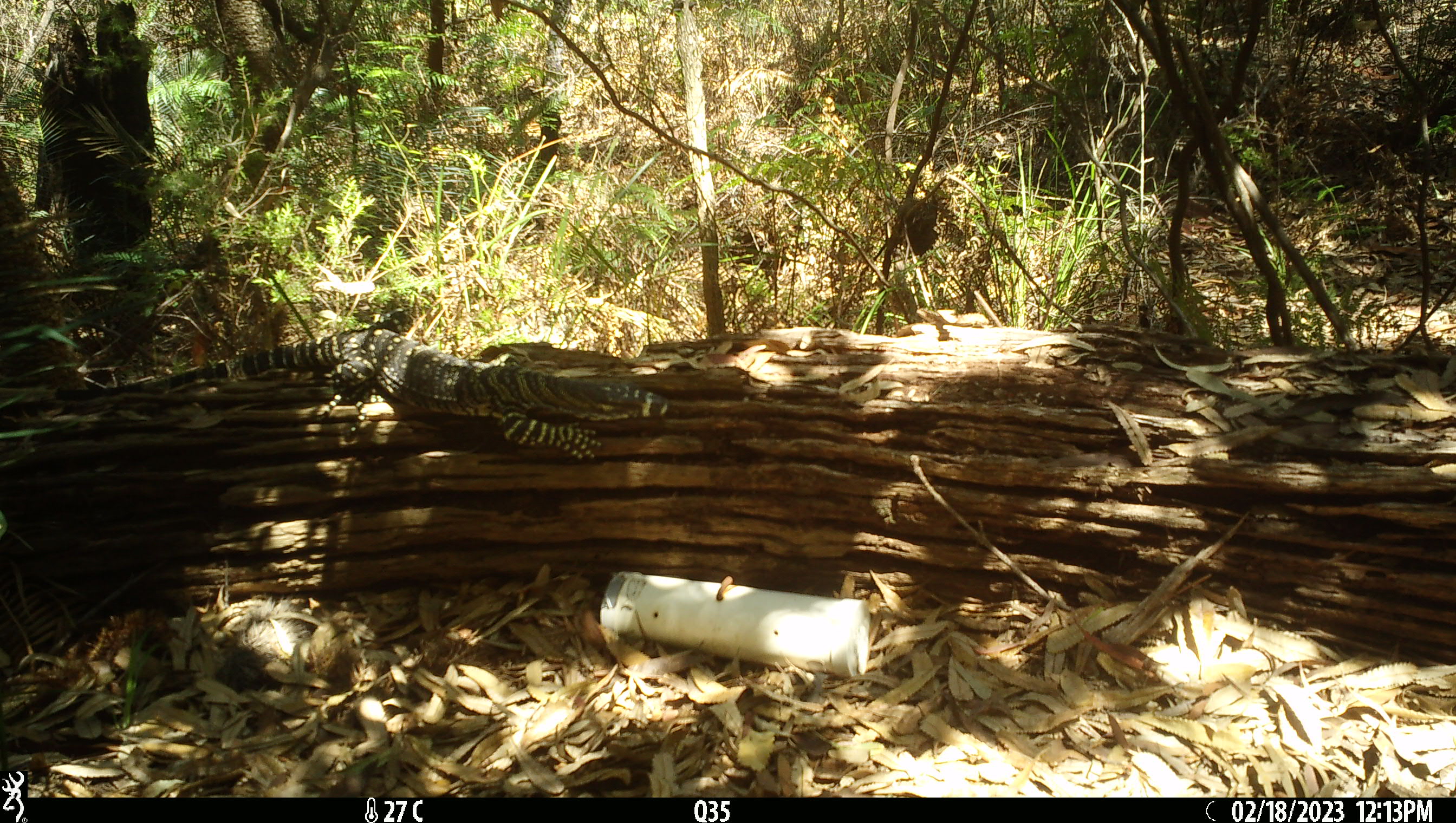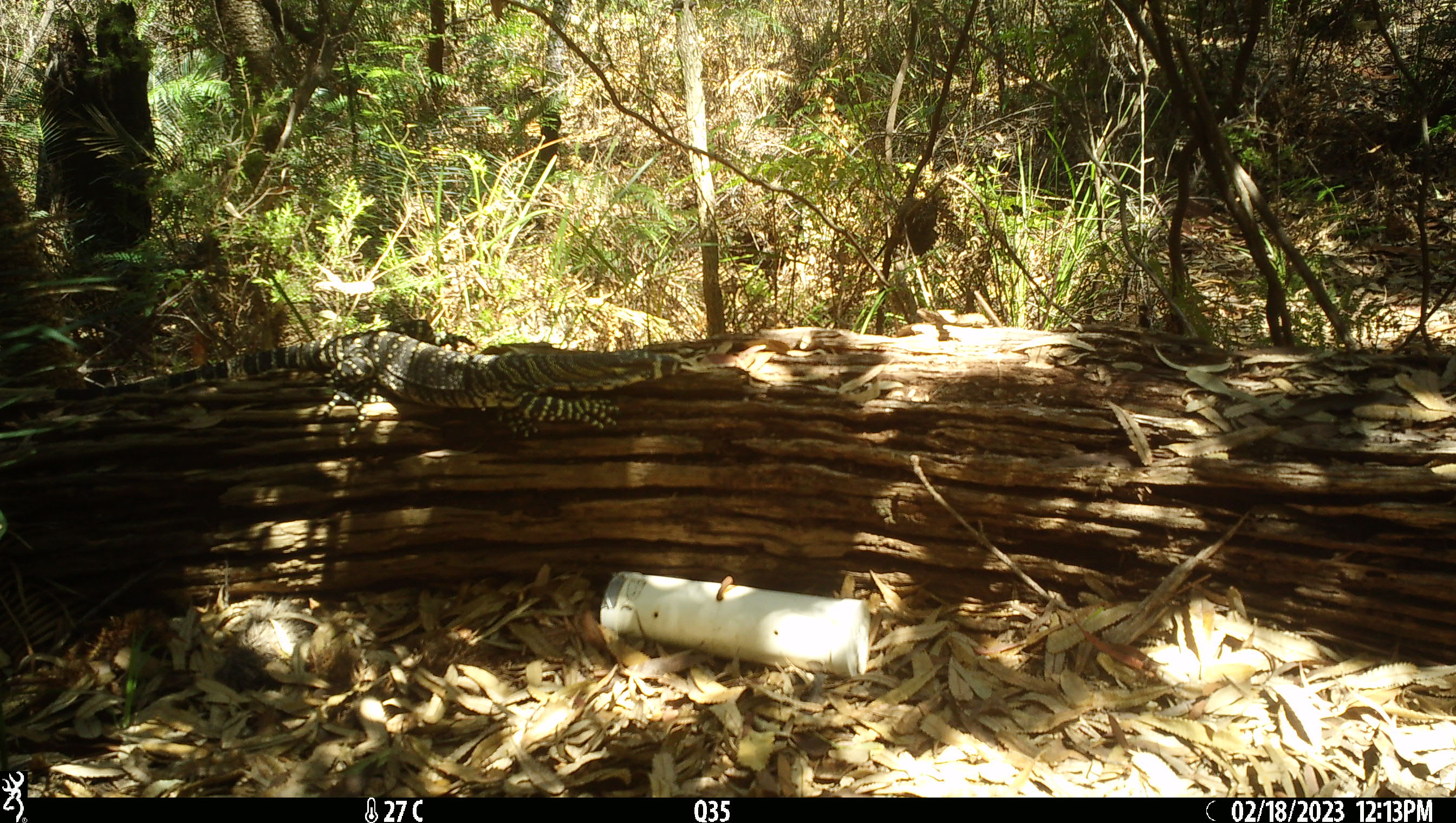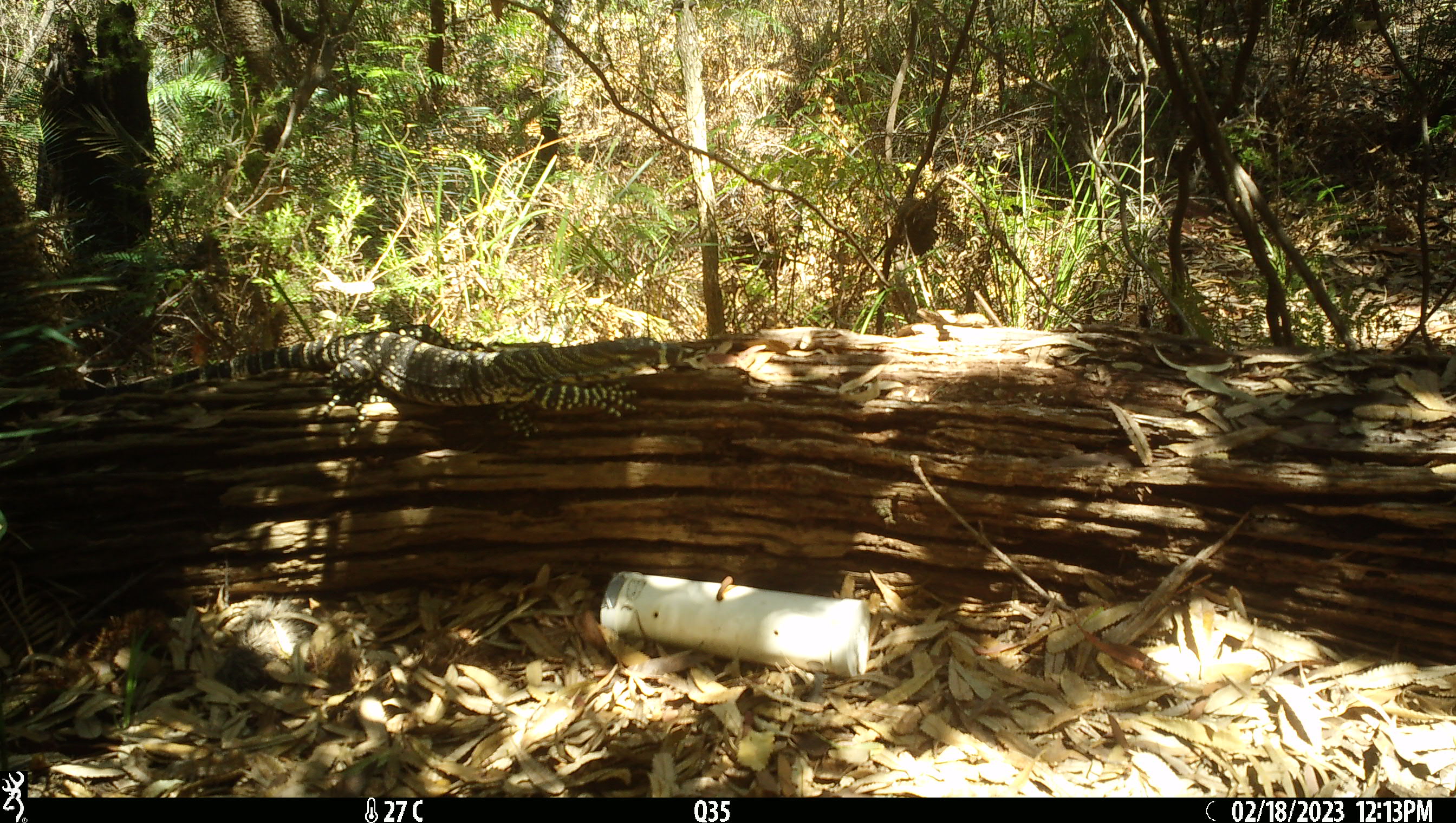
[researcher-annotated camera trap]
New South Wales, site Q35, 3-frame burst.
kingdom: Animalia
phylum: Chordata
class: Reptilia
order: Squamata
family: Varanidae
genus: Varanus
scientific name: Varanus varius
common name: lace monitor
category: goanna